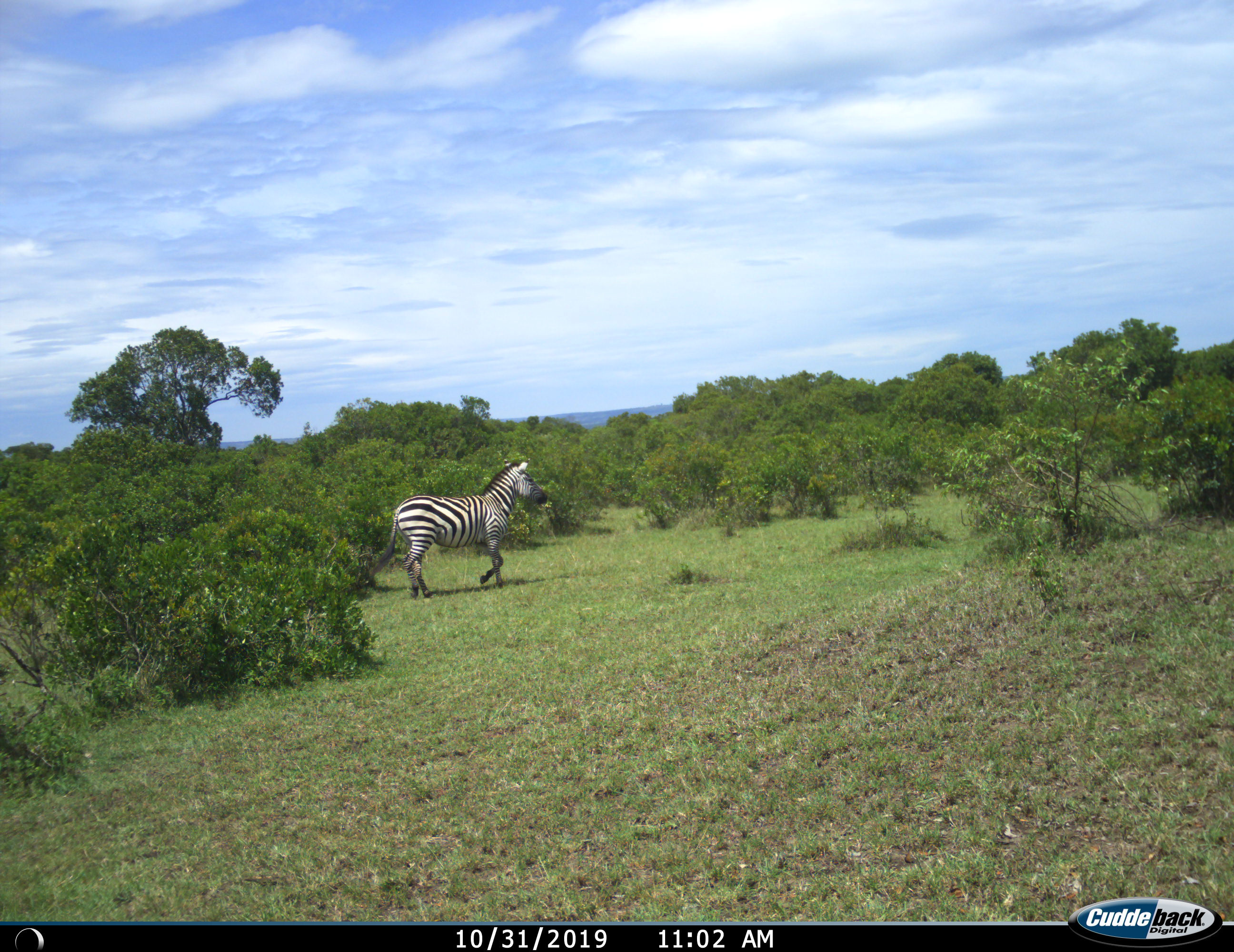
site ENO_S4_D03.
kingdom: Animalia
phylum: Chordata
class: Mammalia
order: Perissodactyla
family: Equidae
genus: Equus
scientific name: Equus quagga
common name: plains zebra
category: zebraplains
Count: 1.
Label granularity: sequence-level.